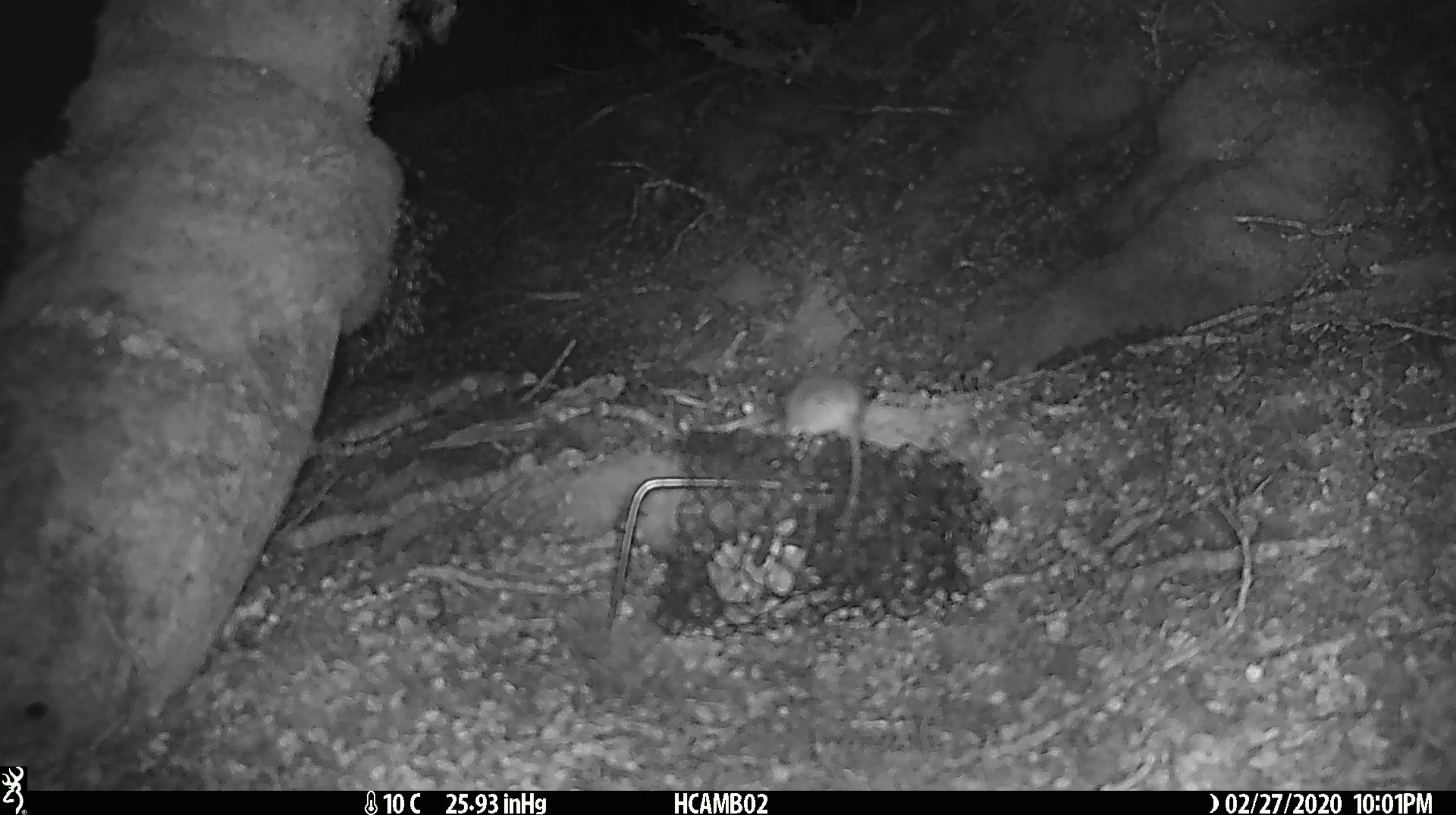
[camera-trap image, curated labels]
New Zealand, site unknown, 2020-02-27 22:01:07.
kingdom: Animalia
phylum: Chordata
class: Mammalia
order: Rodentia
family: Muridae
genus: Mus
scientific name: Mus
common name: mouse